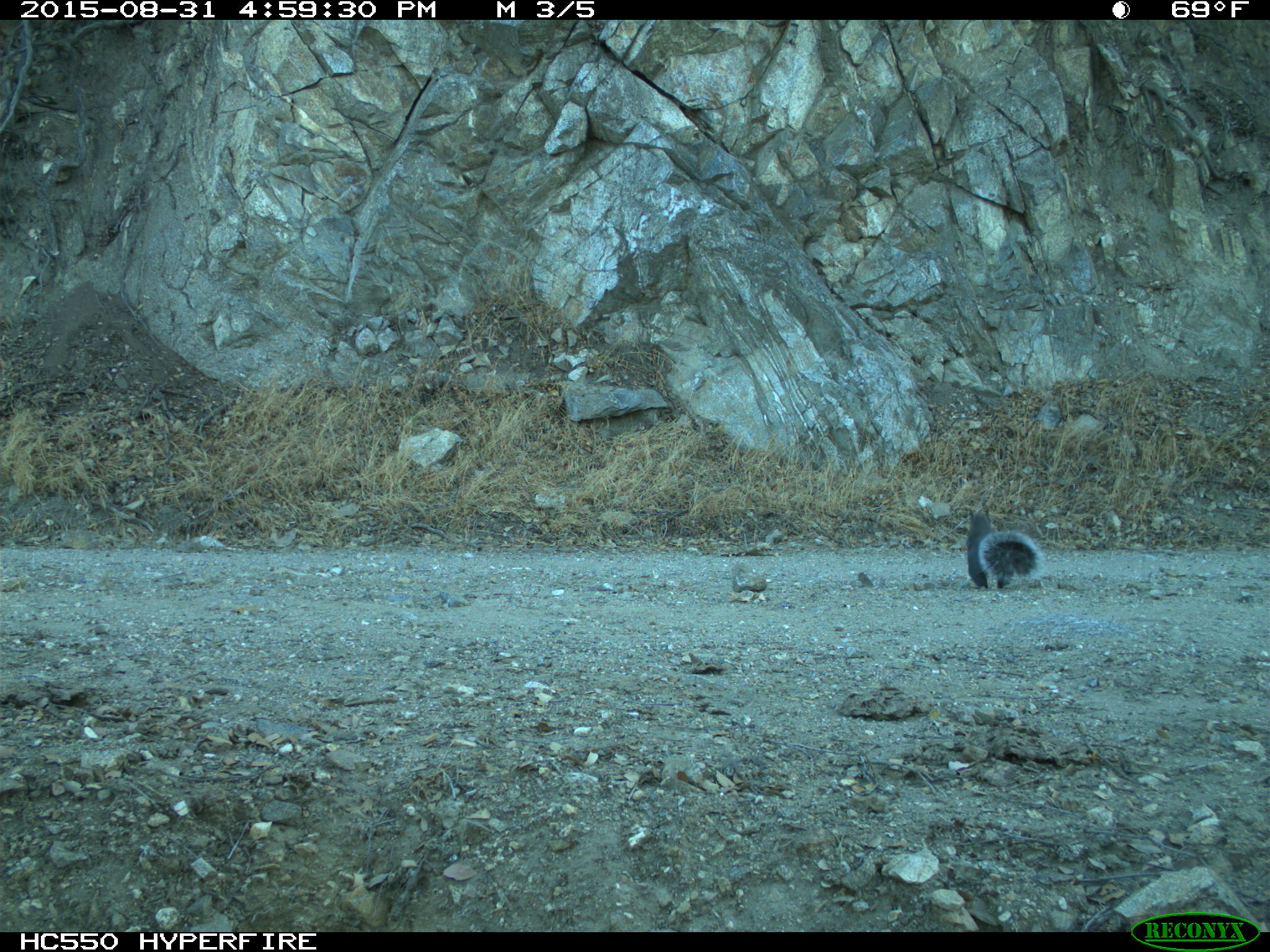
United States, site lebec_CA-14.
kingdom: Animalia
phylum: Chordata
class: Mammalia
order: Rodentia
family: Sciuridae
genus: Sciurus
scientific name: Sciurus carolinensis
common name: eastern gray squirrel